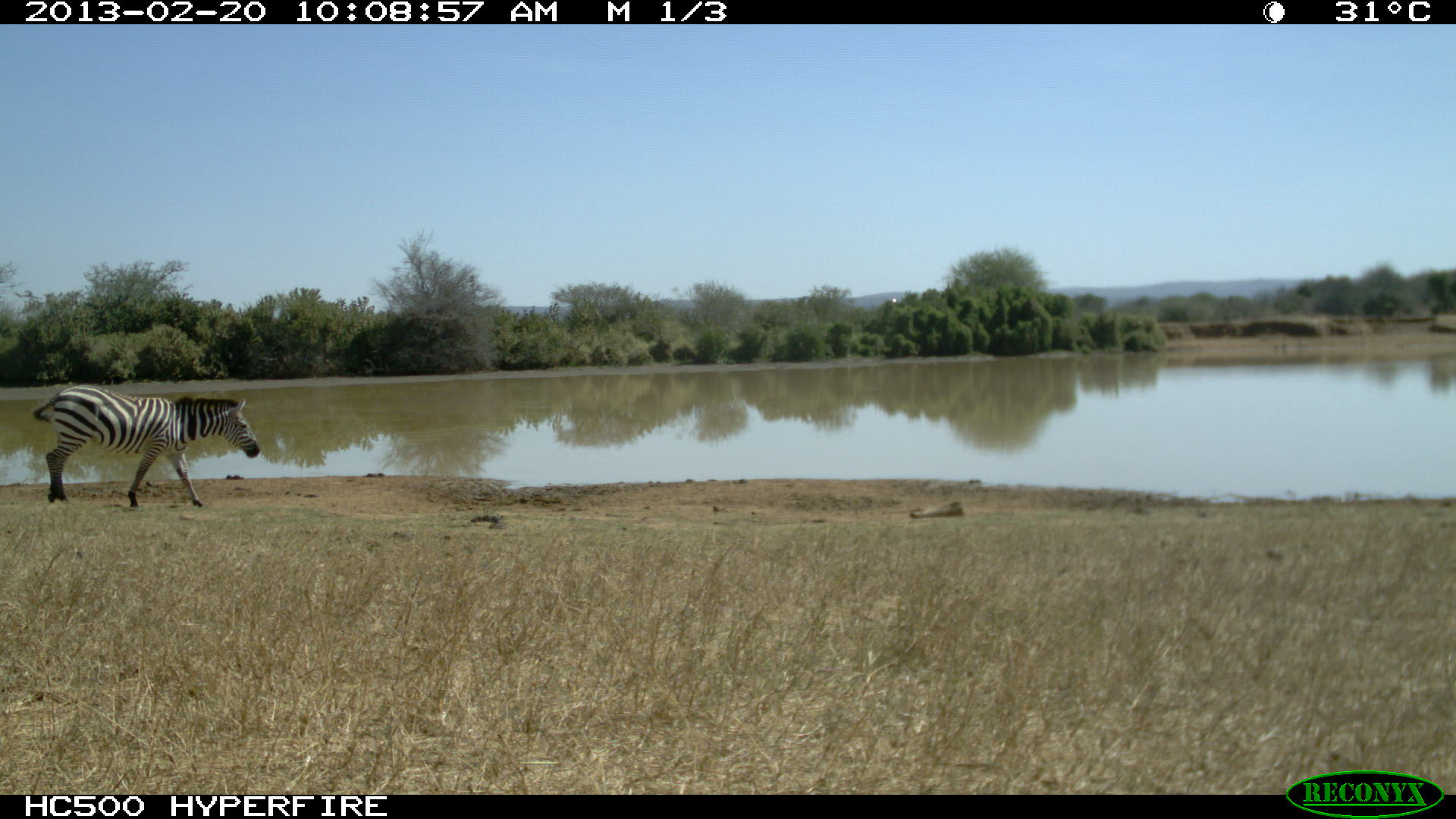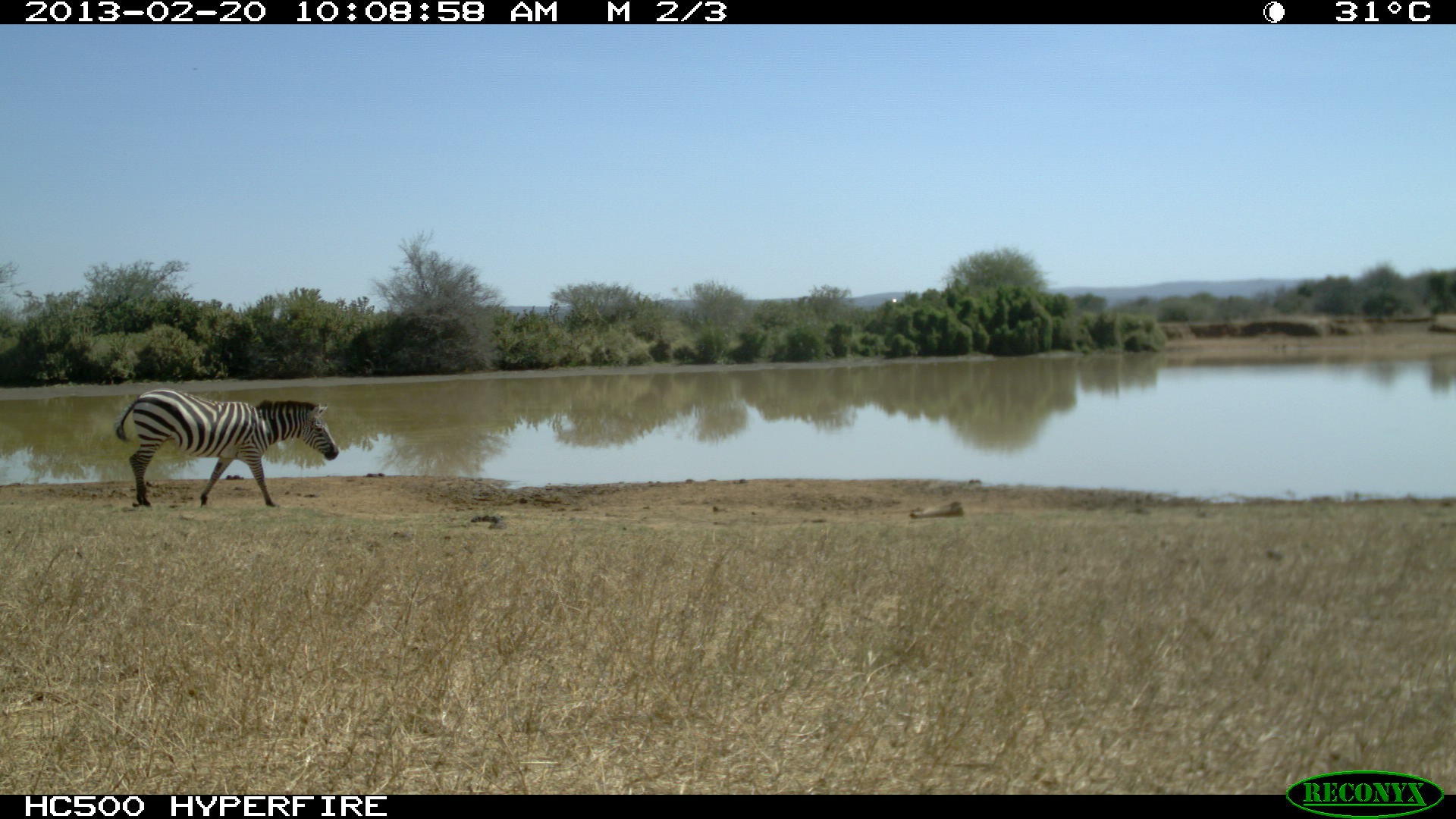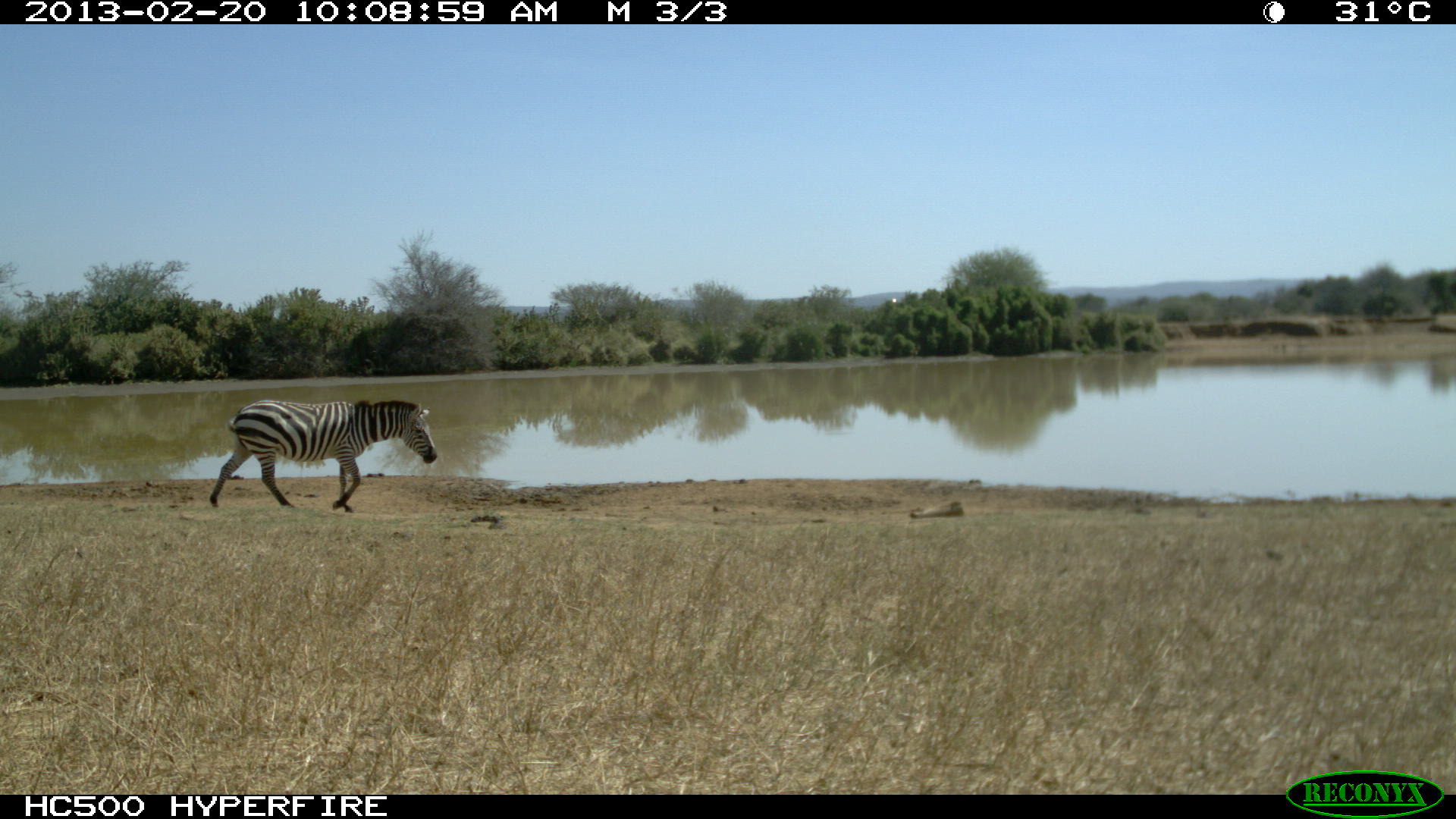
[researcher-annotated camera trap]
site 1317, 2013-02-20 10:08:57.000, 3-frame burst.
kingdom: Animalia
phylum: Chordata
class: Mammalia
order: Perissodactyla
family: Equidae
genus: Equus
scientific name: Equus quagga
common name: plains zebra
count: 1